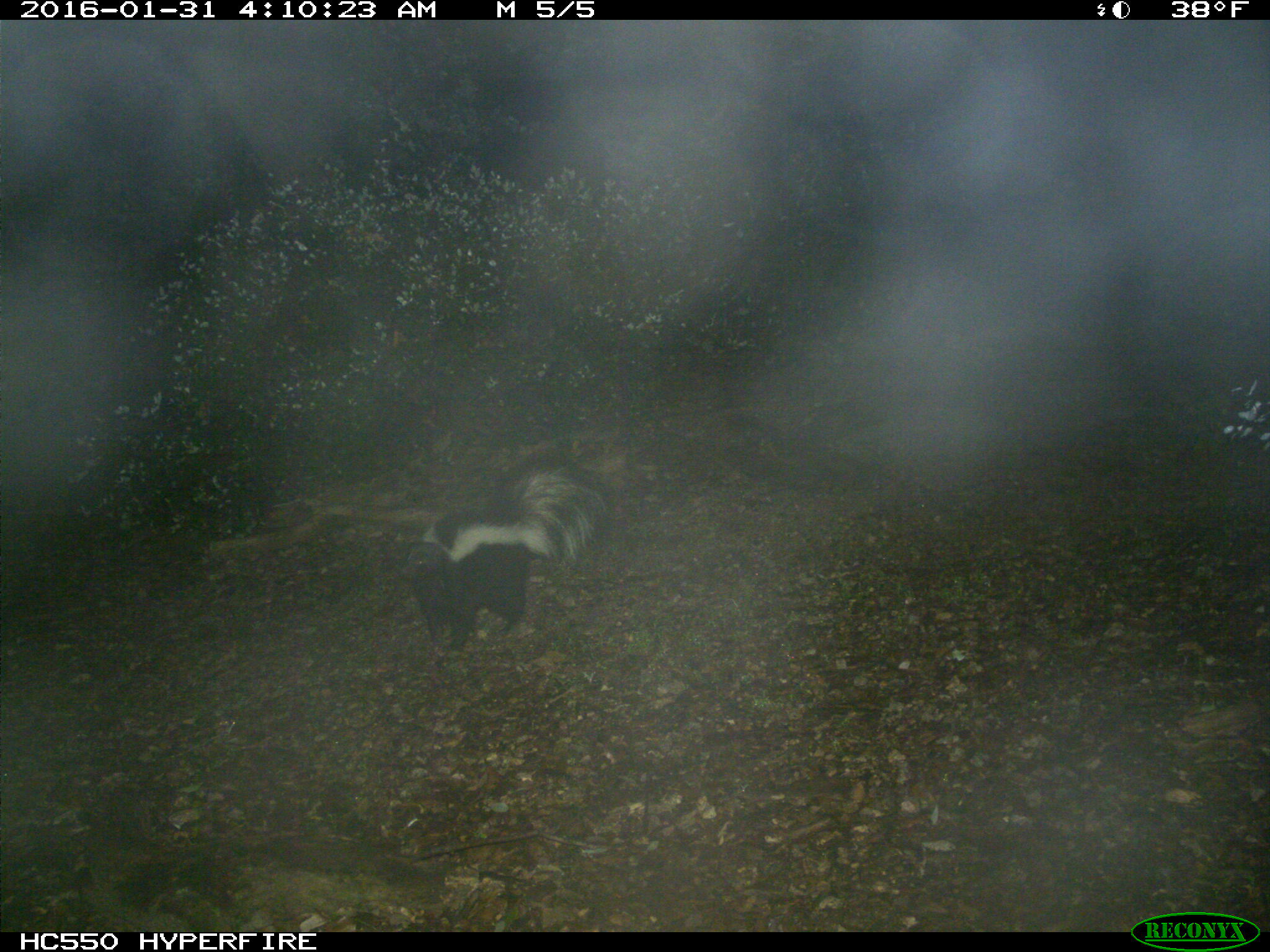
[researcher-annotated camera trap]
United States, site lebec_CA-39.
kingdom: Animalia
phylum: Chordata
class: Mammalia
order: Carnivora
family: Mephitidae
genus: Mephitis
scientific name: Mephitis mephitis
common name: striped skunk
Mephitis mephitis (striped skunk).